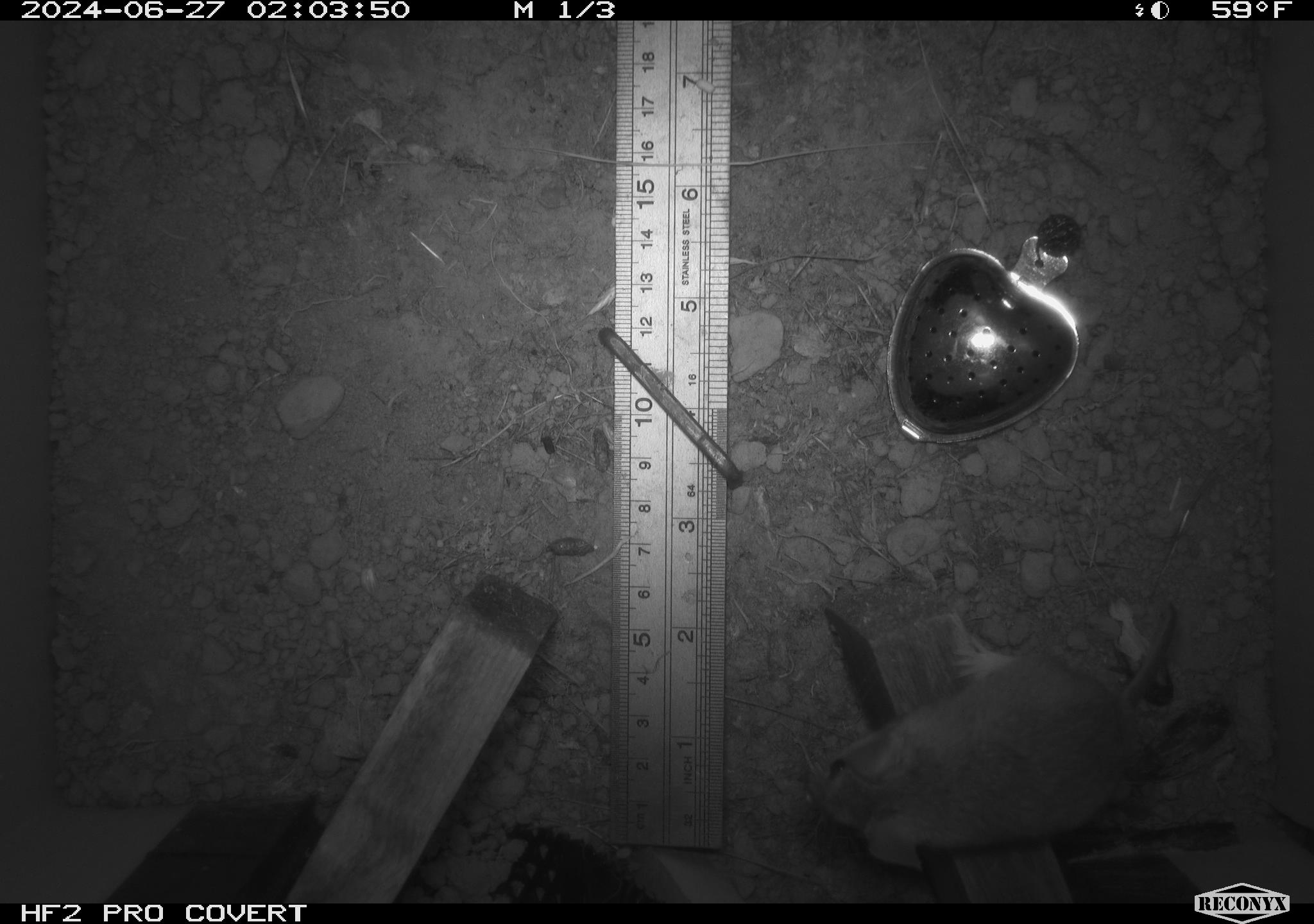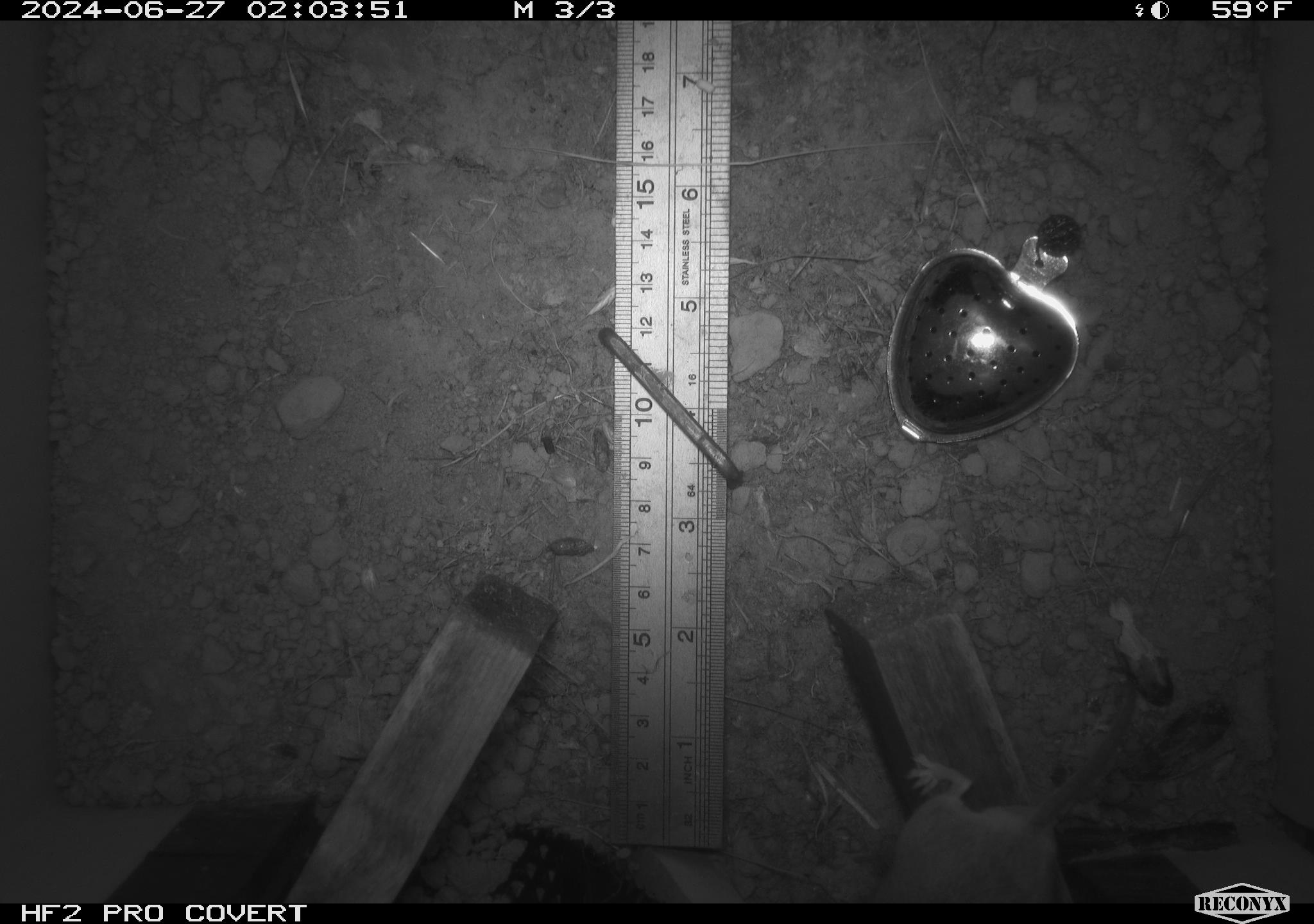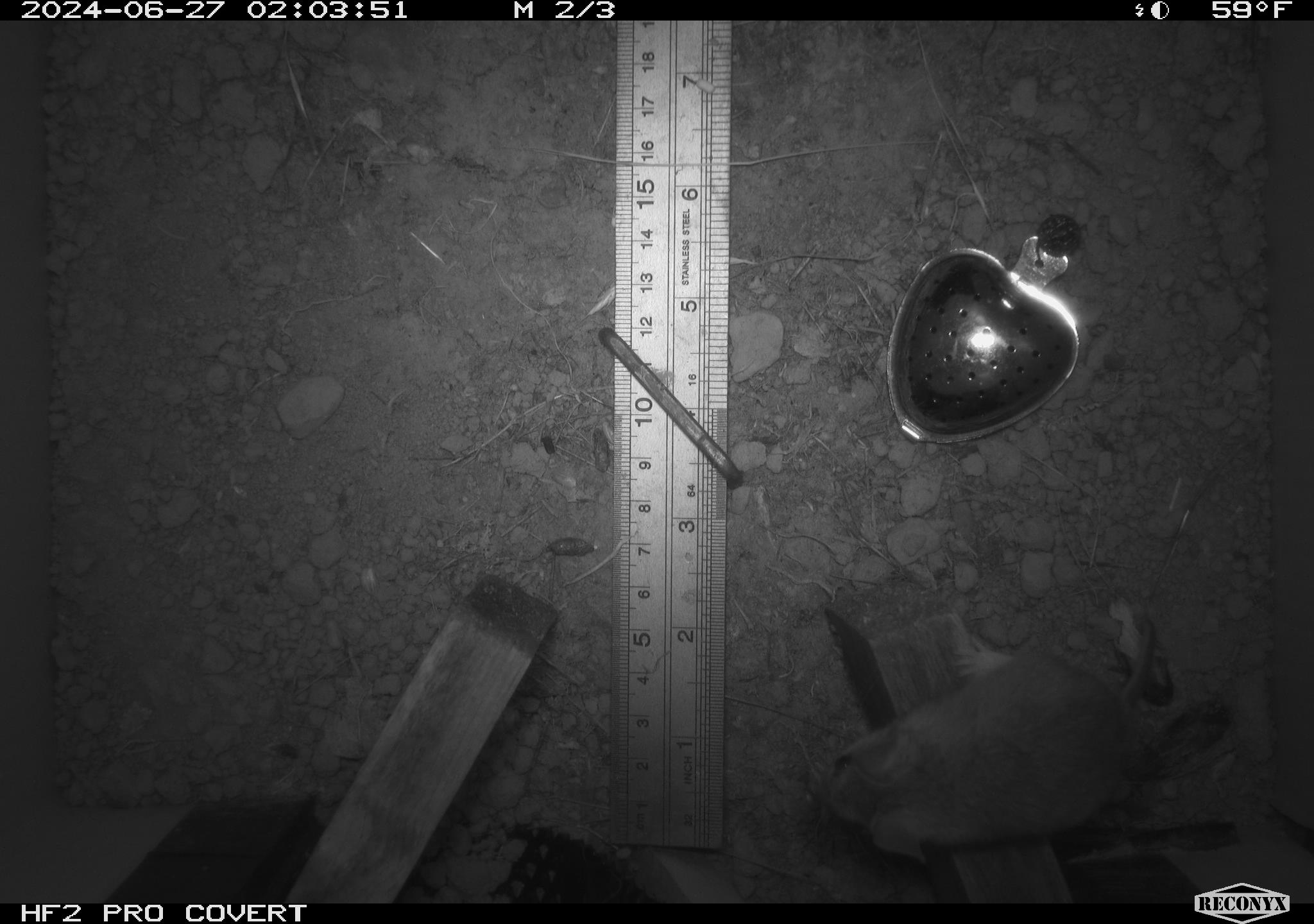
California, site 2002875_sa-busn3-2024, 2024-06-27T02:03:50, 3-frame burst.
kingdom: Animalia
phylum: Chordata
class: Mammalia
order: Rodentia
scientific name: Rodentia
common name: mouse species